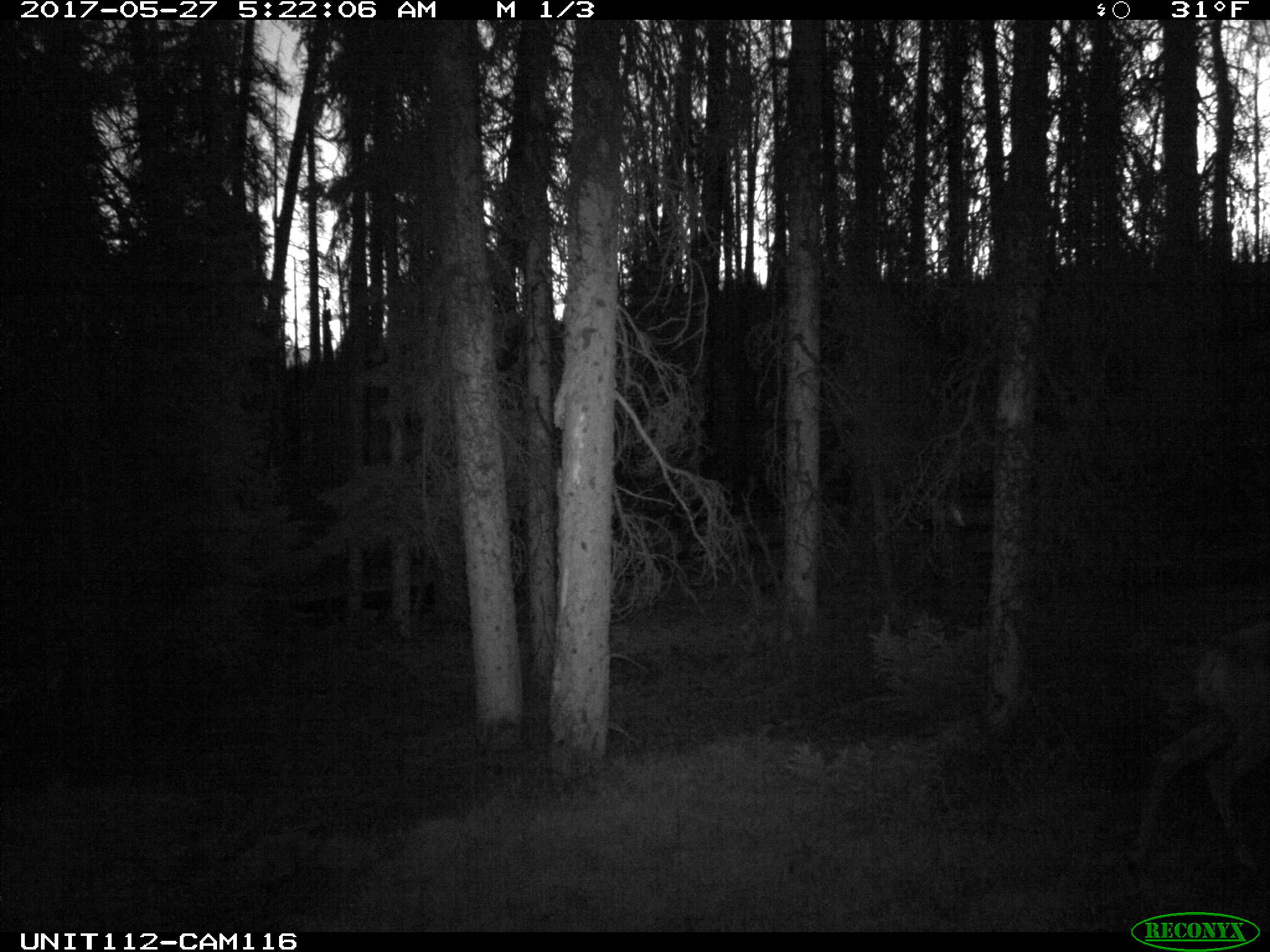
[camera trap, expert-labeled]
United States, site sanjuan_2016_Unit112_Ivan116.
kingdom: Animalia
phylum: Chordata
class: Mammalia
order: Artiodactyla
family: Cervidae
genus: Cervus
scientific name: Cervus elaphus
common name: red deer